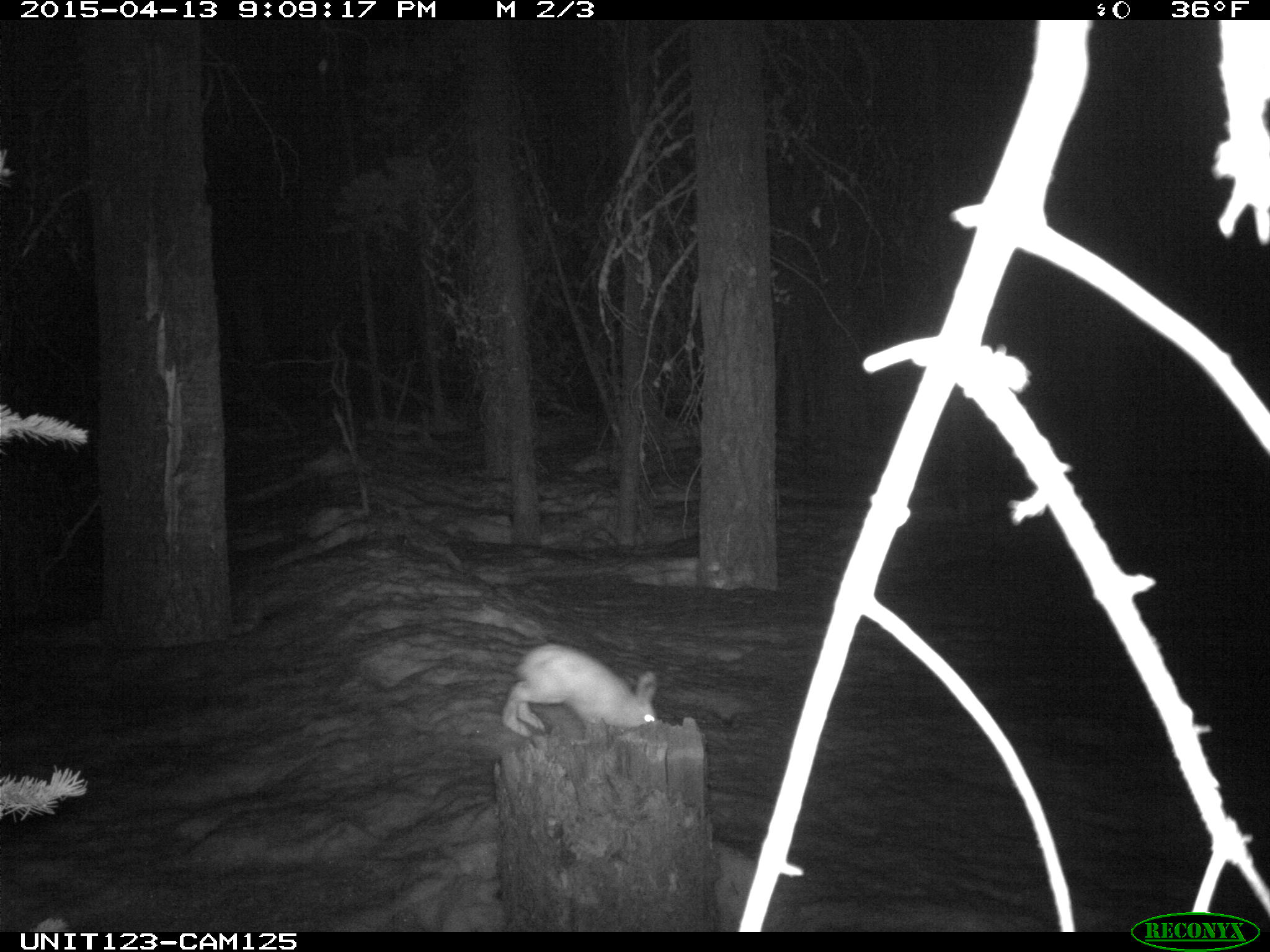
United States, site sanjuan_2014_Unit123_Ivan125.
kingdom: Animalia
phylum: Chordata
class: Mammalia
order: Lagomorpha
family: Leporidae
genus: Lepus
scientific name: Lepus americanus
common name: snowshoe hare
Lepus americanus (snowshoe hare).